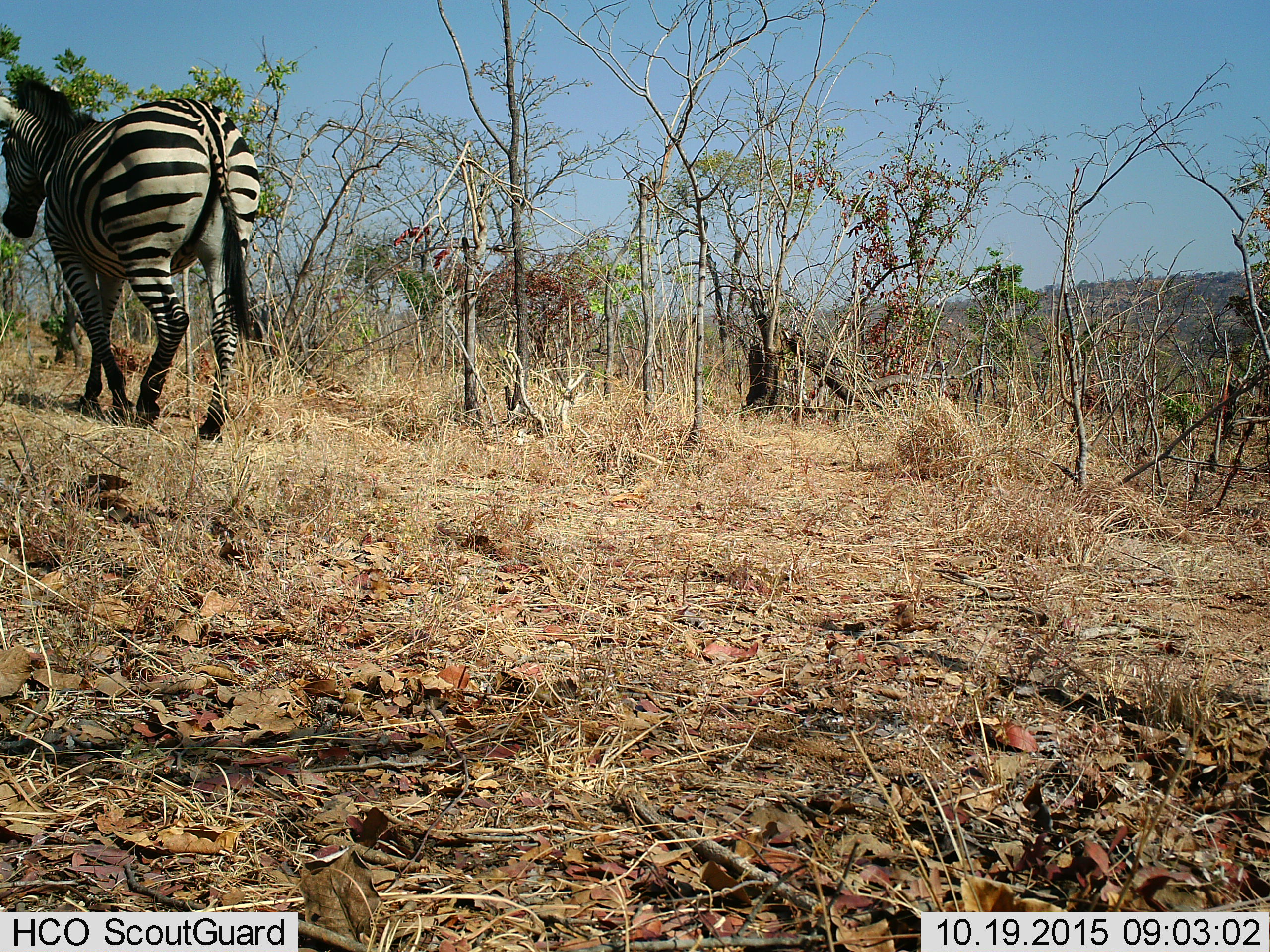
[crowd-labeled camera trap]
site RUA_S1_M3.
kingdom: Animalia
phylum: Chordata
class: Mammalia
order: Perissodactyla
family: Equidae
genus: Equus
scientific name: Equus quagga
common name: plains zebra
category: zebraplains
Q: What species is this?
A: Zebraplains (plains zebra) (Equus quagga).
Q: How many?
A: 1.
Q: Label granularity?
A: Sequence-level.